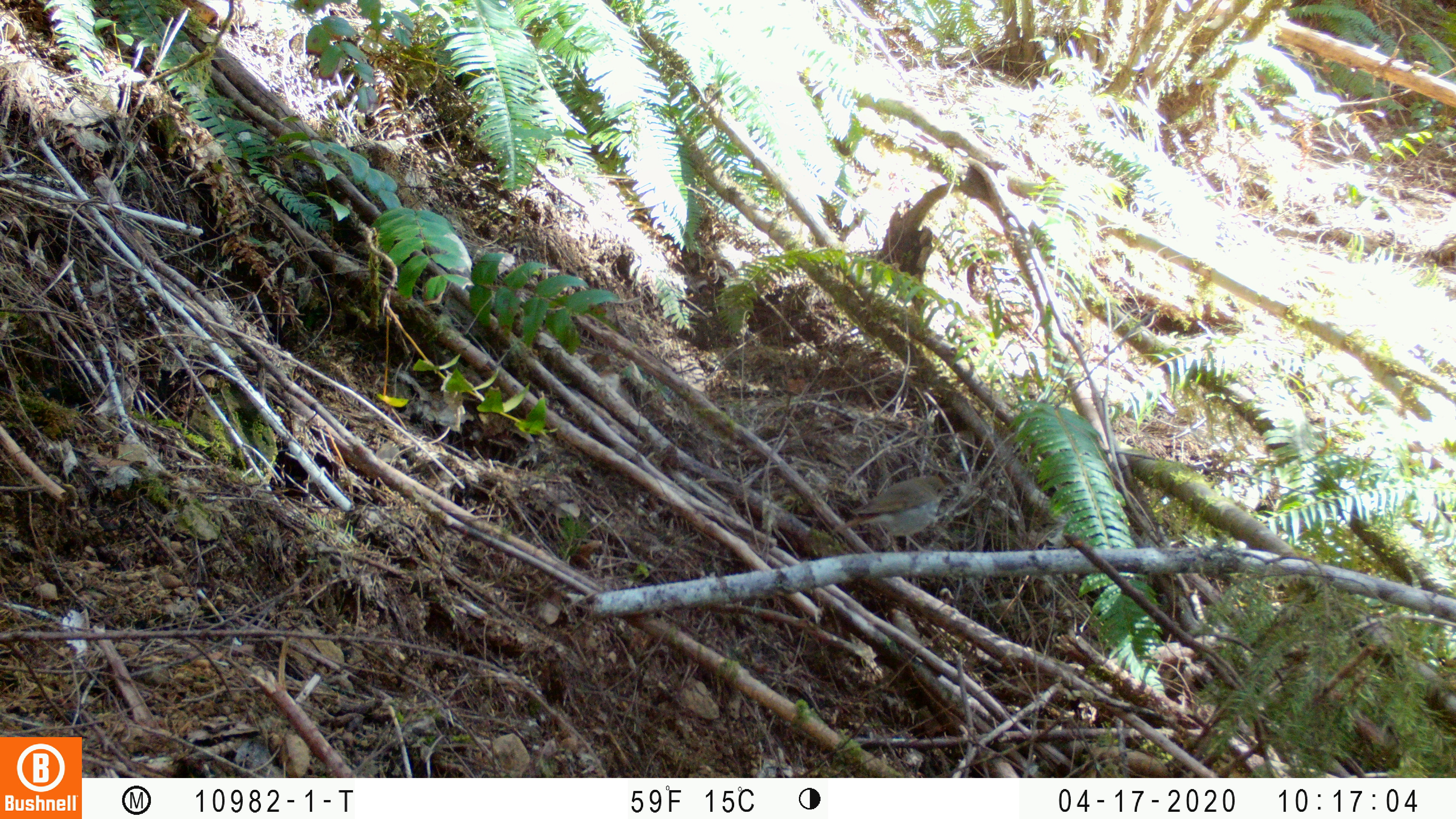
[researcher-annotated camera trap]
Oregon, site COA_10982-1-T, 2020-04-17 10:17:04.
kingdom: Animalia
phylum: Chordata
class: Aves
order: Passeriformes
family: Turdidae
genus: Catharus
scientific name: Catharus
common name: brown thrushes and nightingale-thrushes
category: catharus species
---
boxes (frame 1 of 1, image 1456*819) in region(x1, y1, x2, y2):
catharus species: region(827, 467, 958, 554)